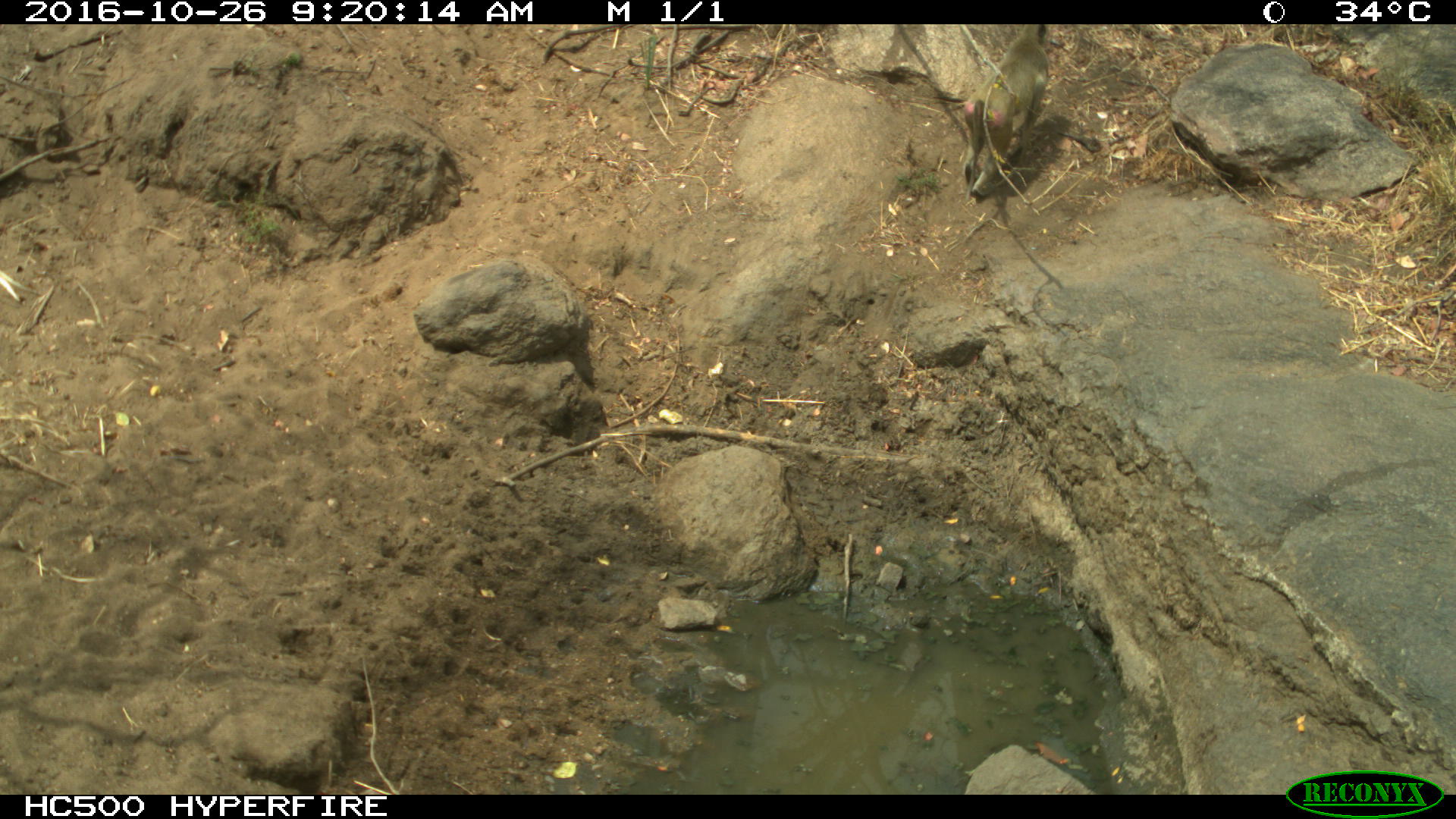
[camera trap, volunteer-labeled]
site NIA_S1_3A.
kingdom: Animalia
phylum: Chordata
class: Mammalia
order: Primates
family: Cercopithecidae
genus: Papio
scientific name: Papio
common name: baboon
Baboon (Papio), count 1. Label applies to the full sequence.